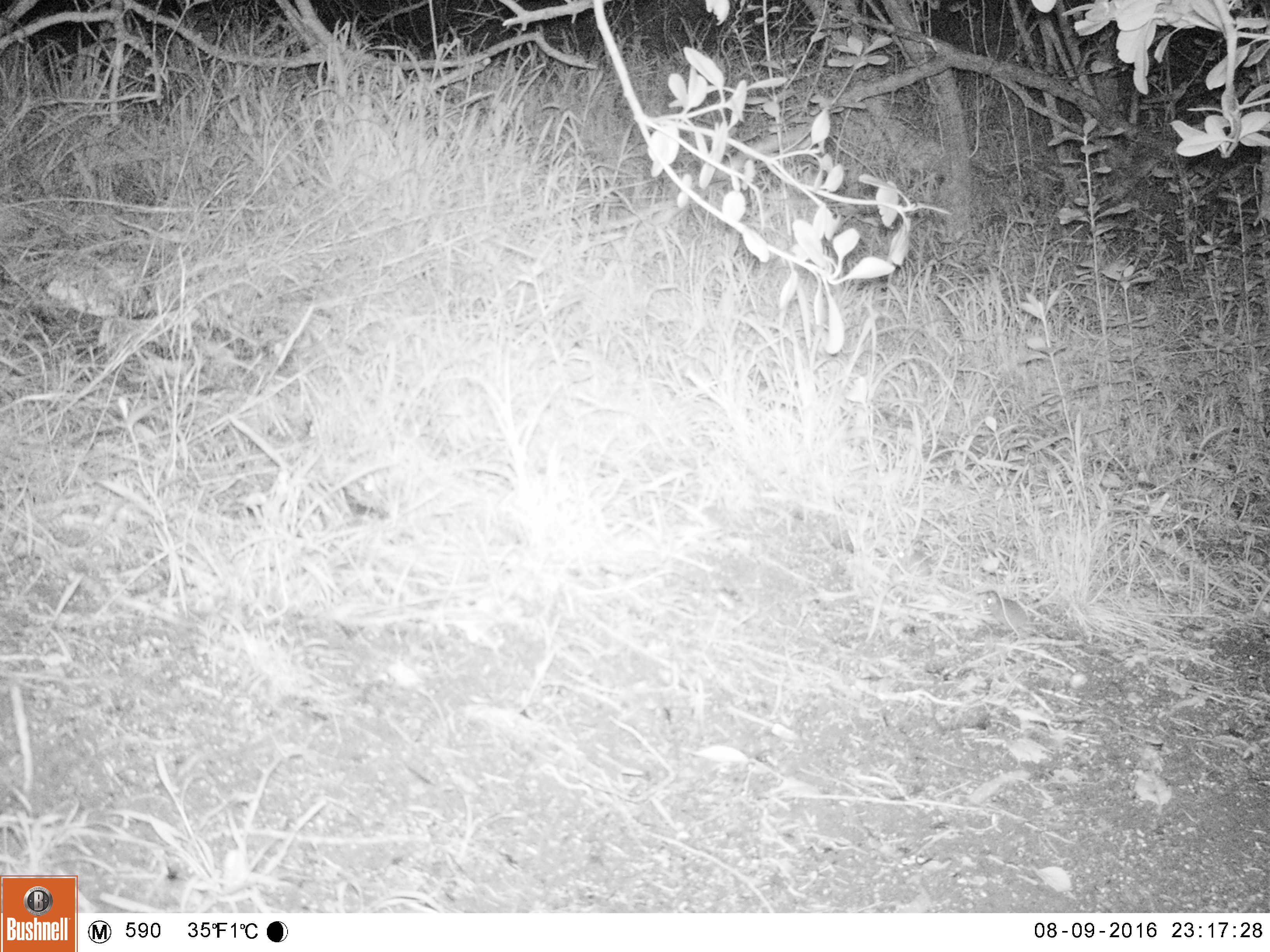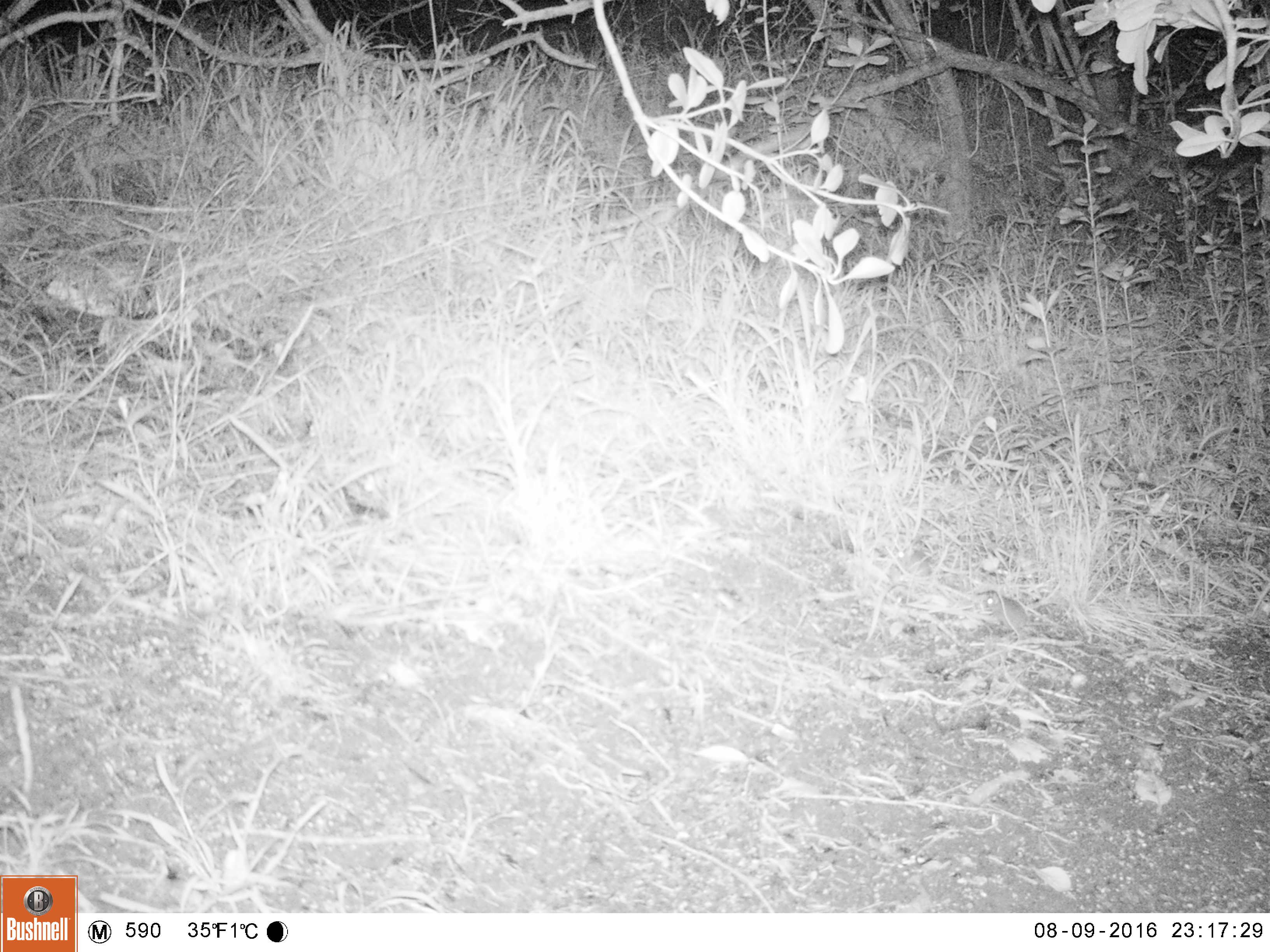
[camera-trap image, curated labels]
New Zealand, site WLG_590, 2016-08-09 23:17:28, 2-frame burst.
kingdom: Animalia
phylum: Chordata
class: Mammalia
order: Rodentia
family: Muridae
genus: Mus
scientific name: Mus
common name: mouse